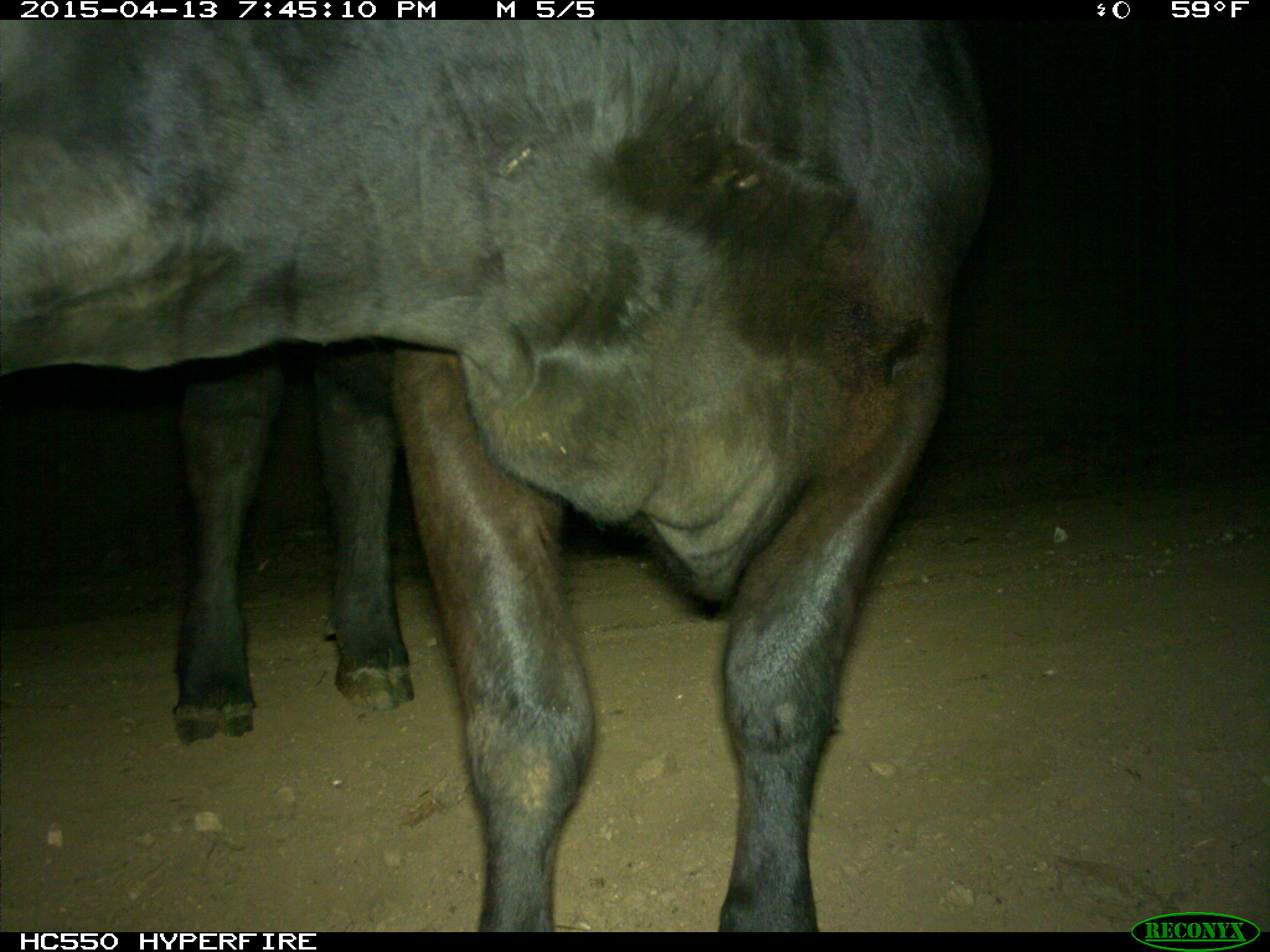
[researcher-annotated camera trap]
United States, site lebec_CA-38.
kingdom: Animalia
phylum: Chordata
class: Mammalia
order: Artiodactyla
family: Bovidae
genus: Bos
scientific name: Bos taurus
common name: domestic cow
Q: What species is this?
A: Bos taurus (domestic cow).